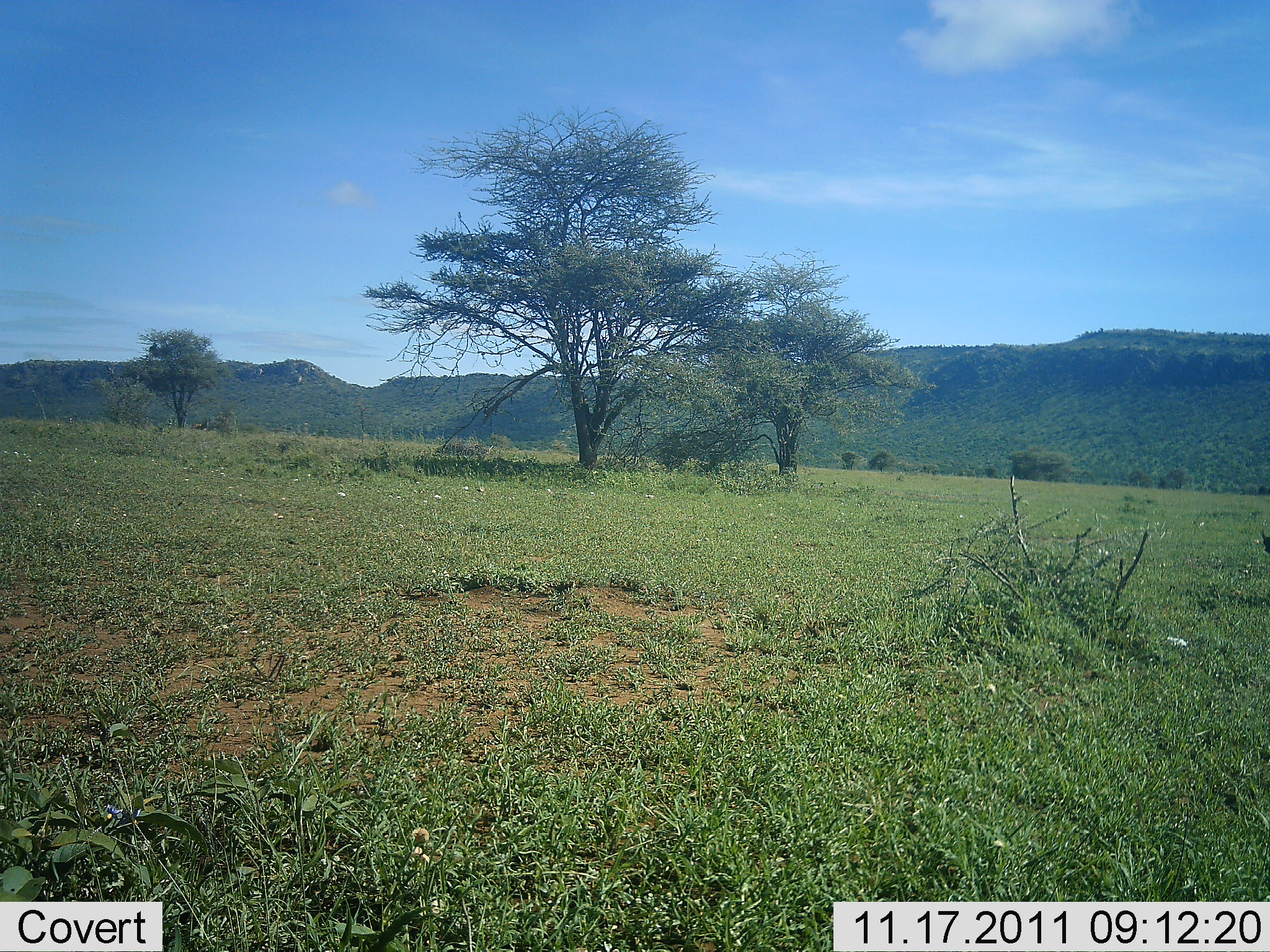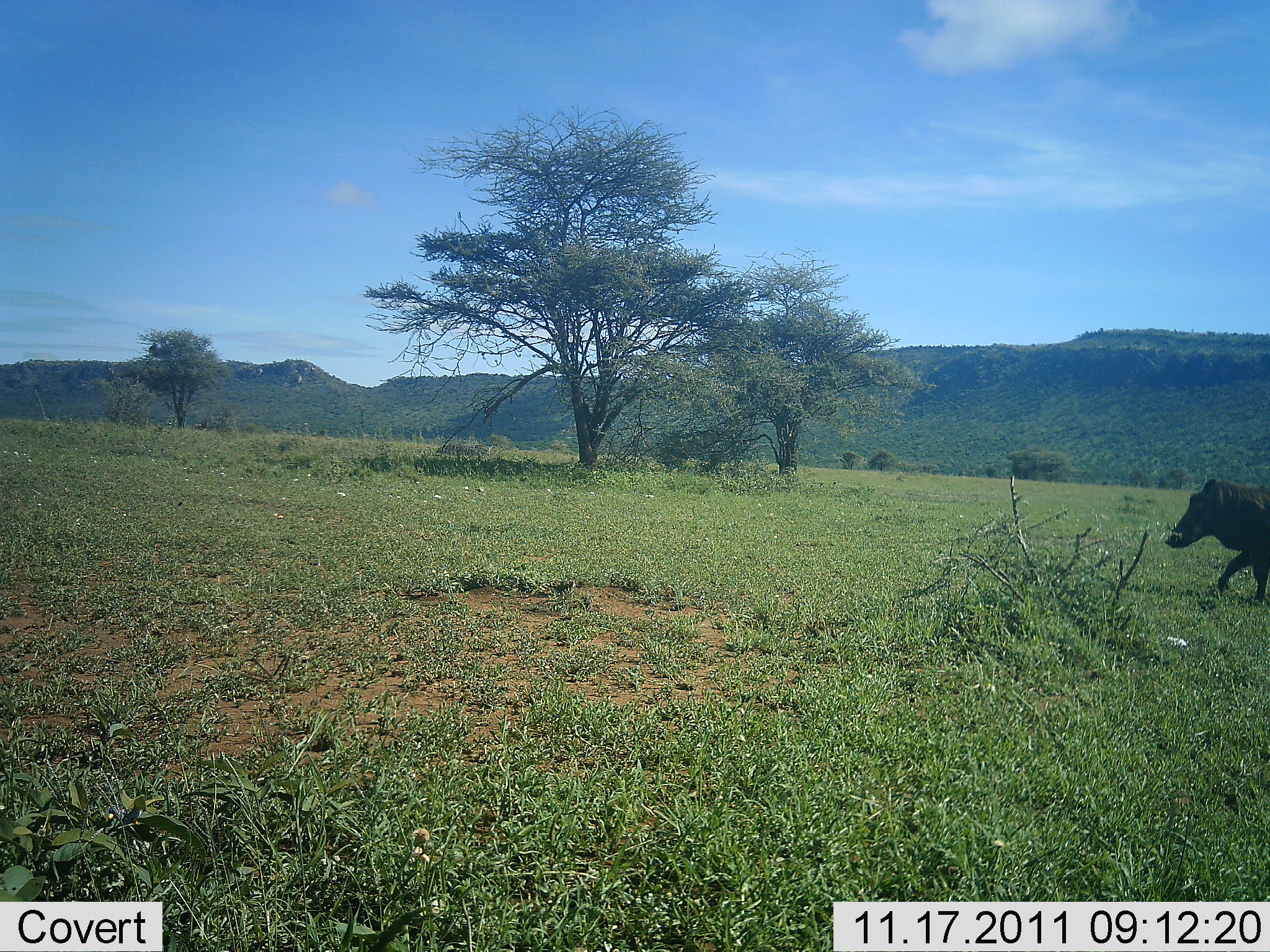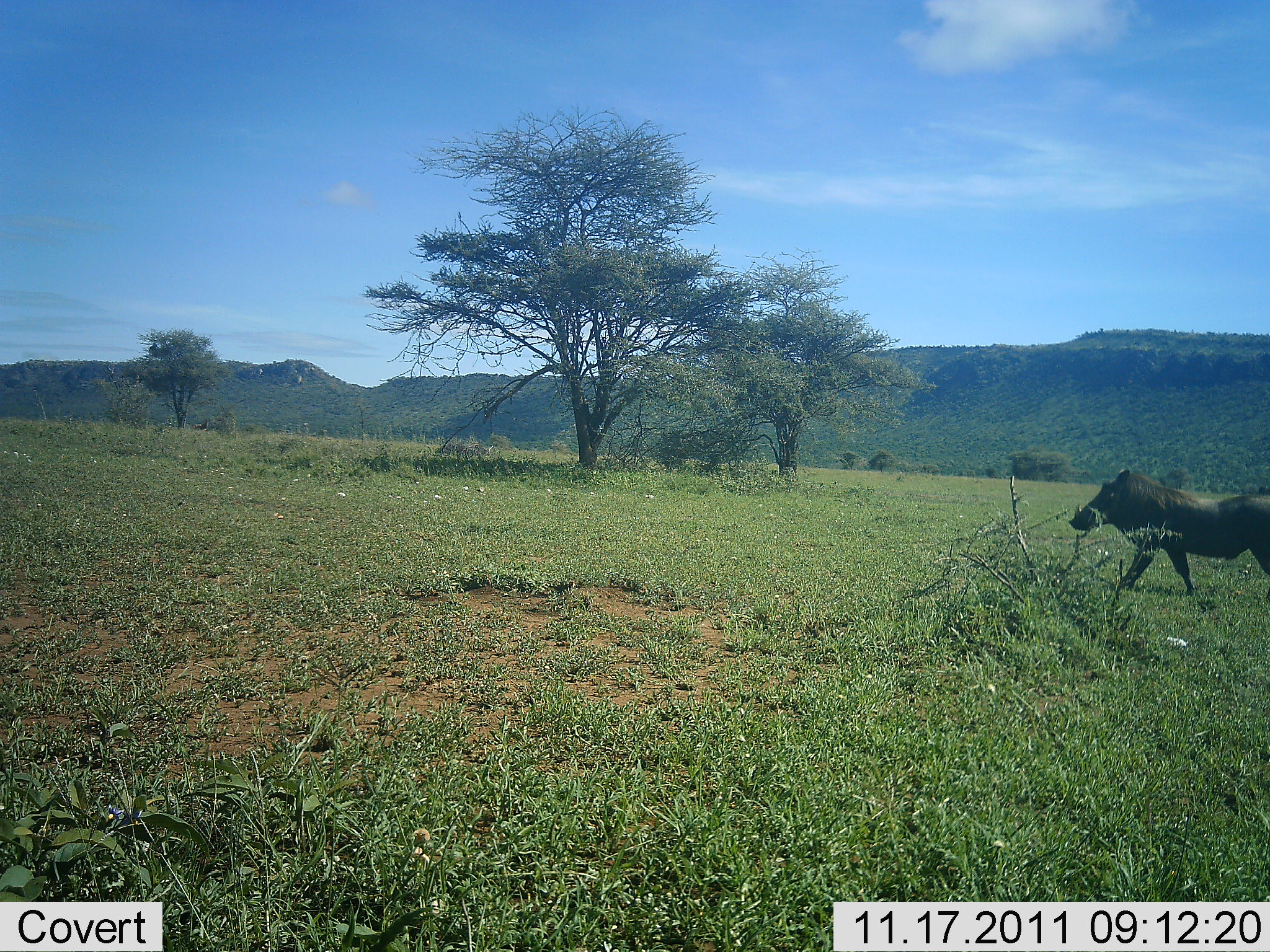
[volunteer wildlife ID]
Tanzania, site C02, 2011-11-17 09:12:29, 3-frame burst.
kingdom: Animalia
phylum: Chordata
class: Mammalia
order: Artiodactyla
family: Suidae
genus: Phacochoerus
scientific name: Phacochoerus africanus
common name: warthog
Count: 1.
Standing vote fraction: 0%.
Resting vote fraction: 0%.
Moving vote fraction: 100%.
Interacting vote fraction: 0%.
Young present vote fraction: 0%.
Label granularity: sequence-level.